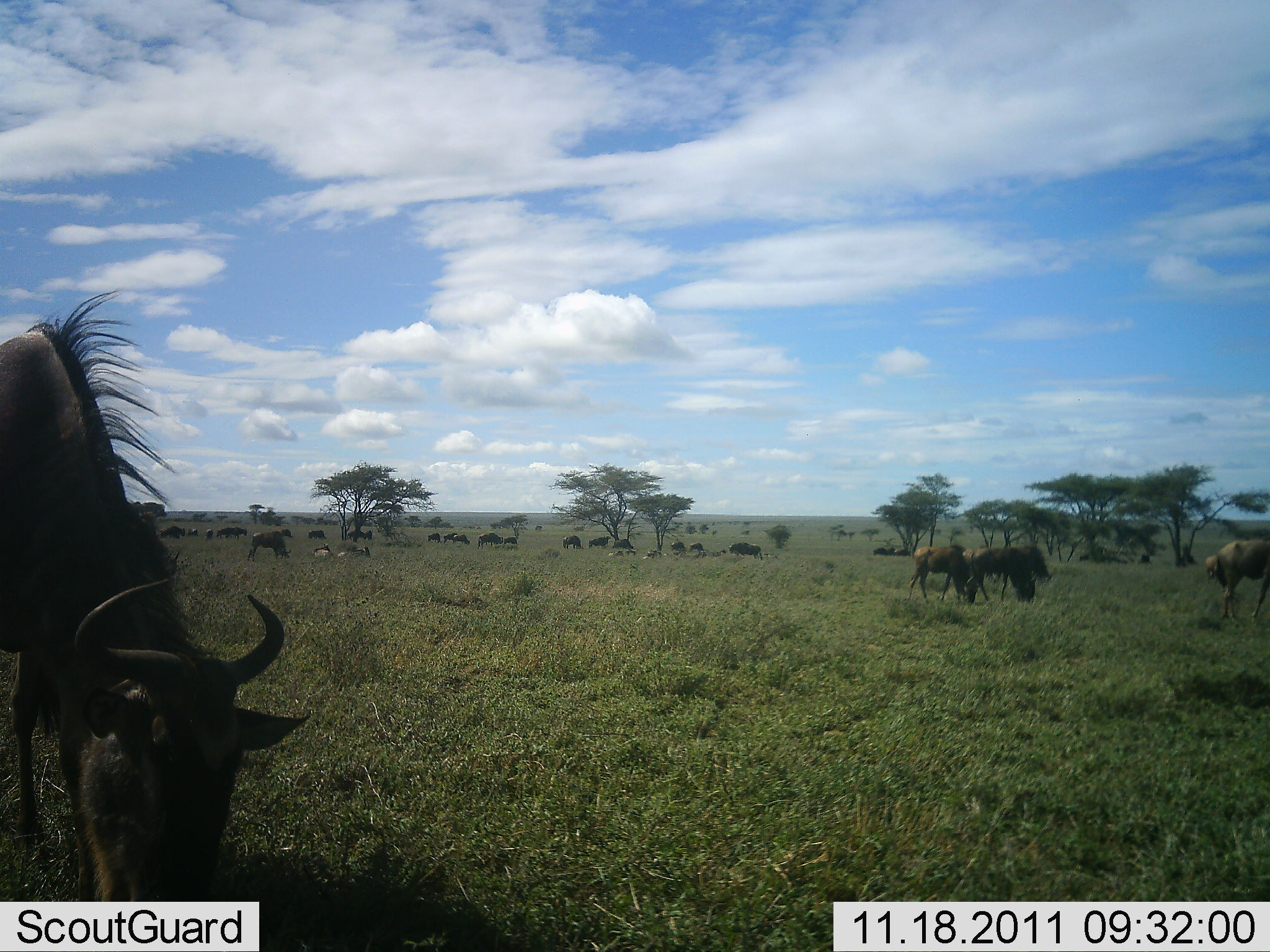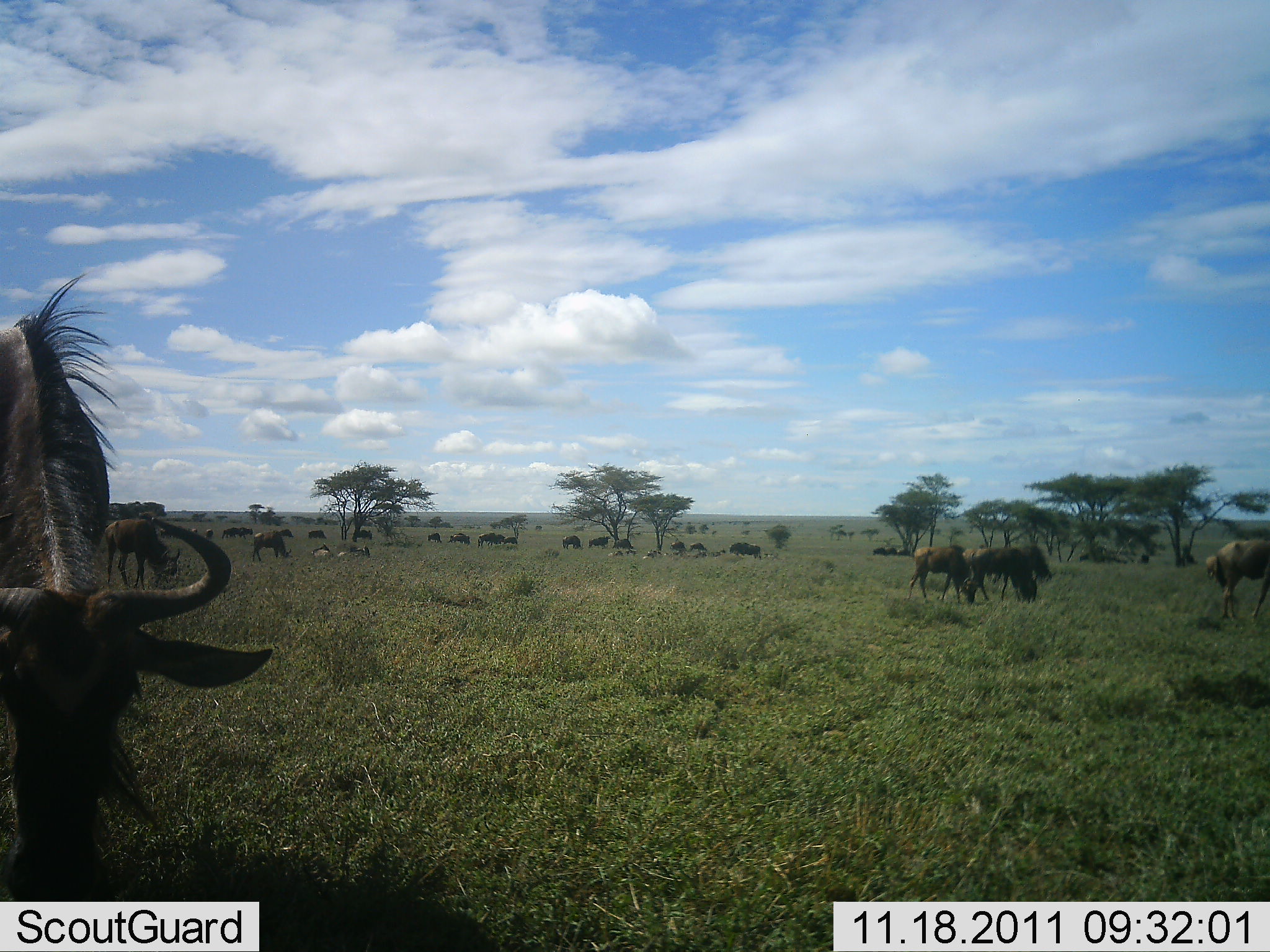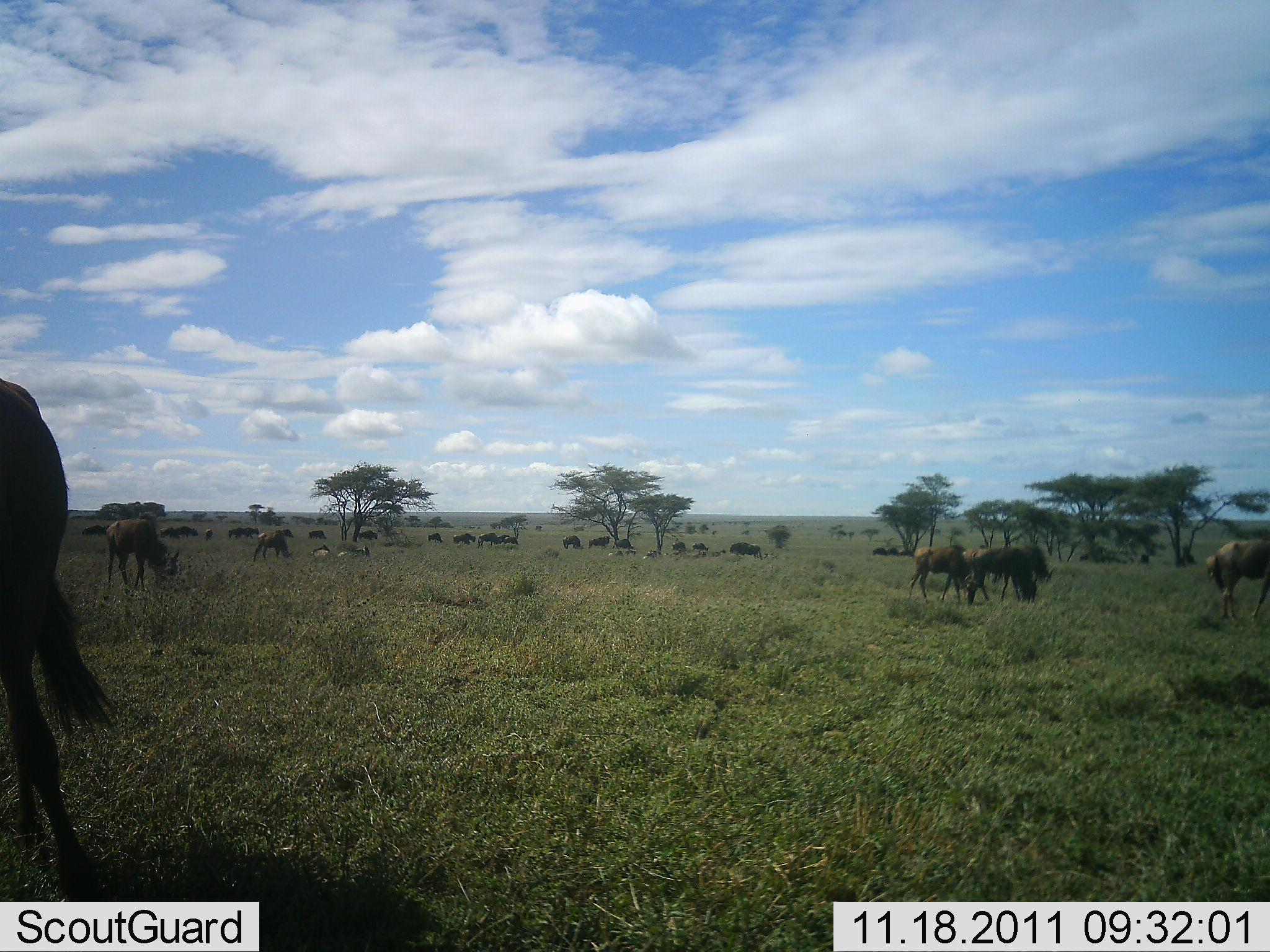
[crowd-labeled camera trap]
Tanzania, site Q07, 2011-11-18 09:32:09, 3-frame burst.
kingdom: Animalia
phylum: Chordata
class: Mammalia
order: Artiodactyla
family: Bovidae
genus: Connochaetes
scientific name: Connochaetes taurinus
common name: blue wildebeest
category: wildebeest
Wildebeest (blue wildebeest) (Connochaetes taurinus), count 11-50. Behavior (volunteer vote fractions): standing 53%, resting 20%, moving 47%, interacting 0%. Young present (vote fraction): 0%. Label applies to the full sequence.